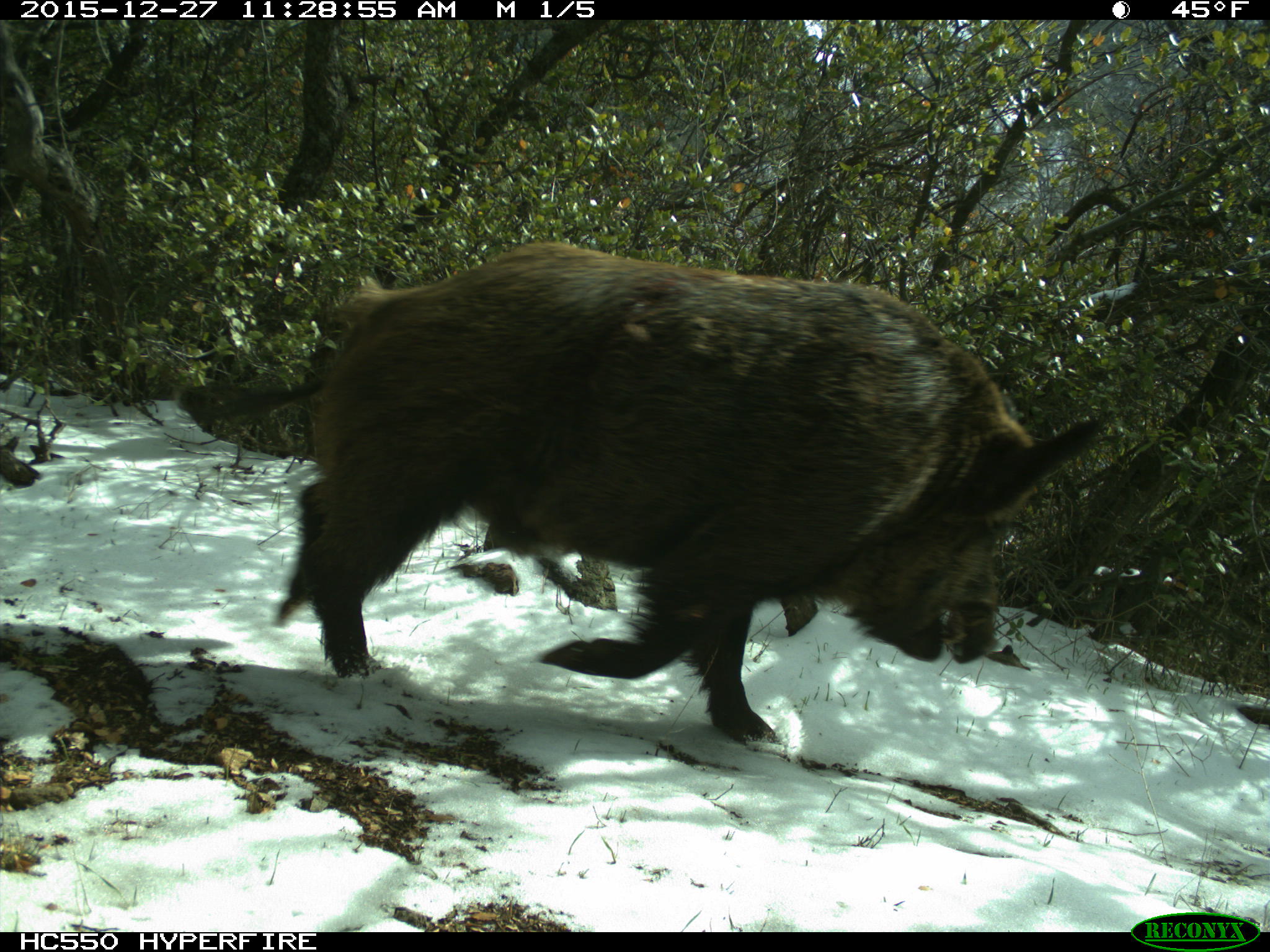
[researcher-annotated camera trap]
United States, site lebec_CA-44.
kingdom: Animalia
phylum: Chordata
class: Mammalia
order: Artiodactyla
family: Suidae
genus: Sus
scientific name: Sus scrofa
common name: wild boar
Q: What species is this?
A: Sus scrofa (wild boar).